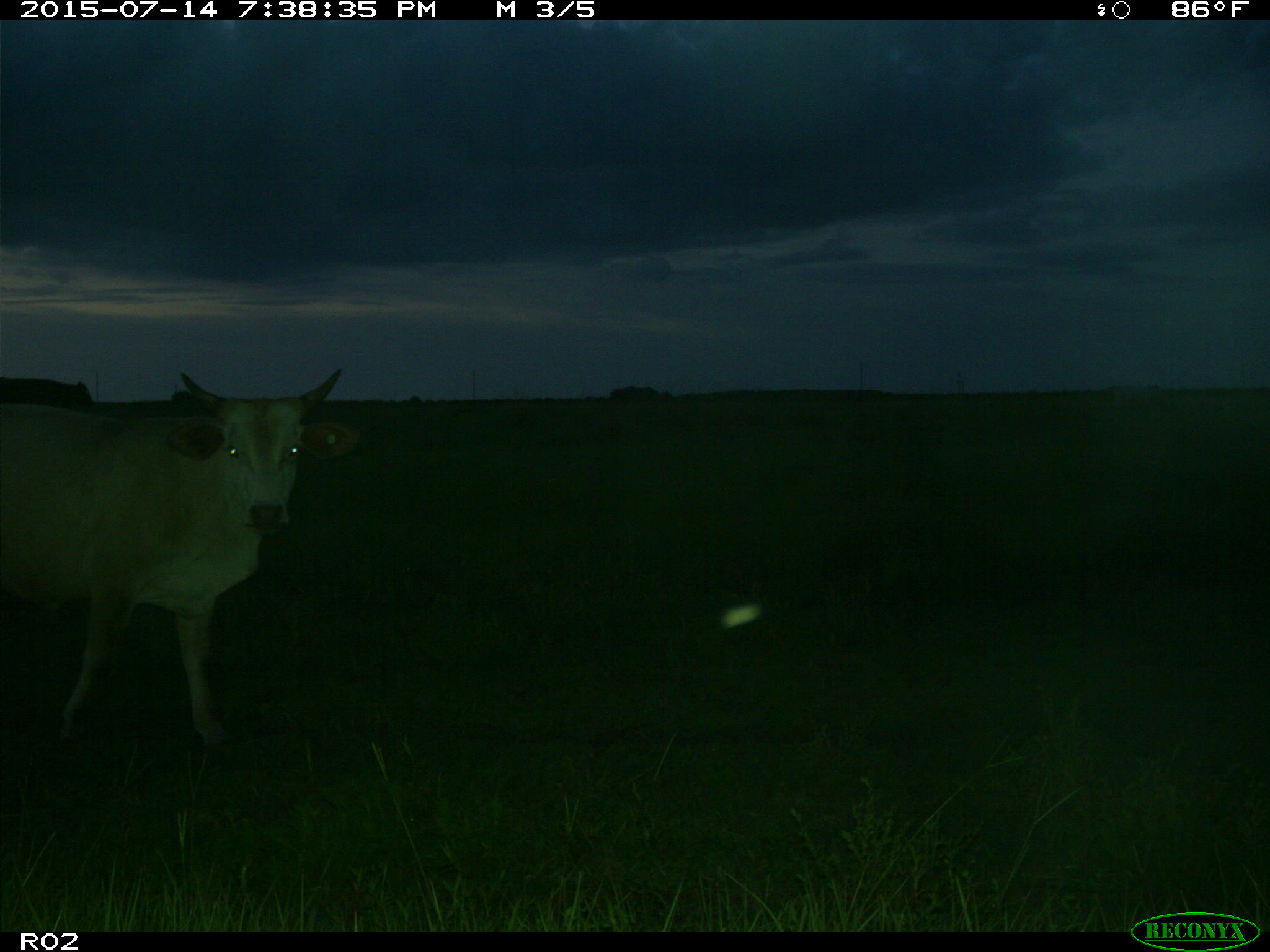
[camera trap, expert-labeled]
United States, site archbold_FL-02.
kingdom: Animalia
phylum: Chordata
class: Mammalia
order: Artiodactyla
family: Bovidae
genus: Bos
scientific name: Bos taurus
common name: domestic cow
Bos taurus (domestic cow).